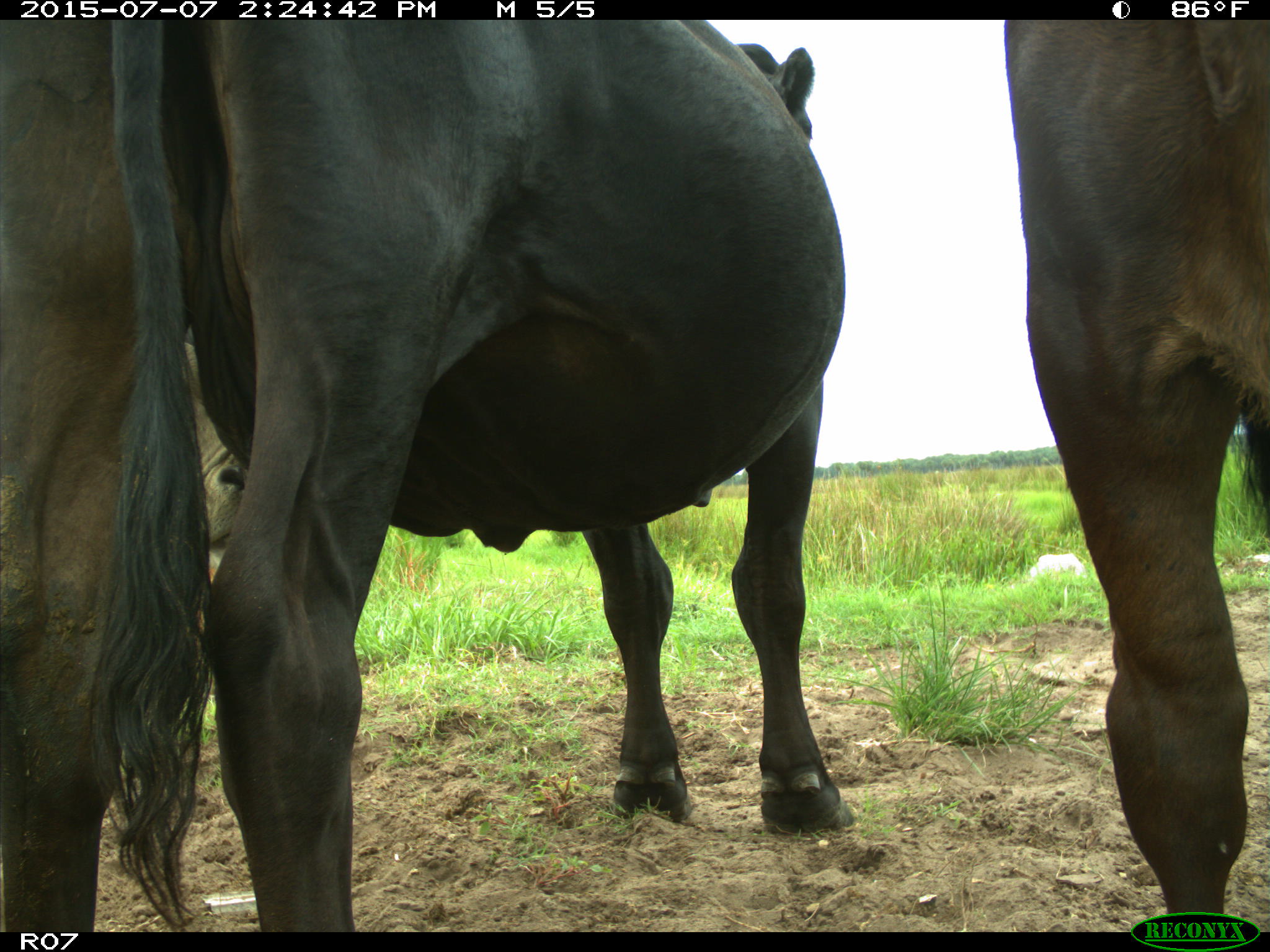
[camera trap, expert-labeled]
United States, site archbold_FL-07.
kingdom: Animalia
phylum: Chordata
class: Mammalia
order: Artiodactyla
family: Bovidae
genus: Bos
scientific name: Bos taurus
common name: domestic cow